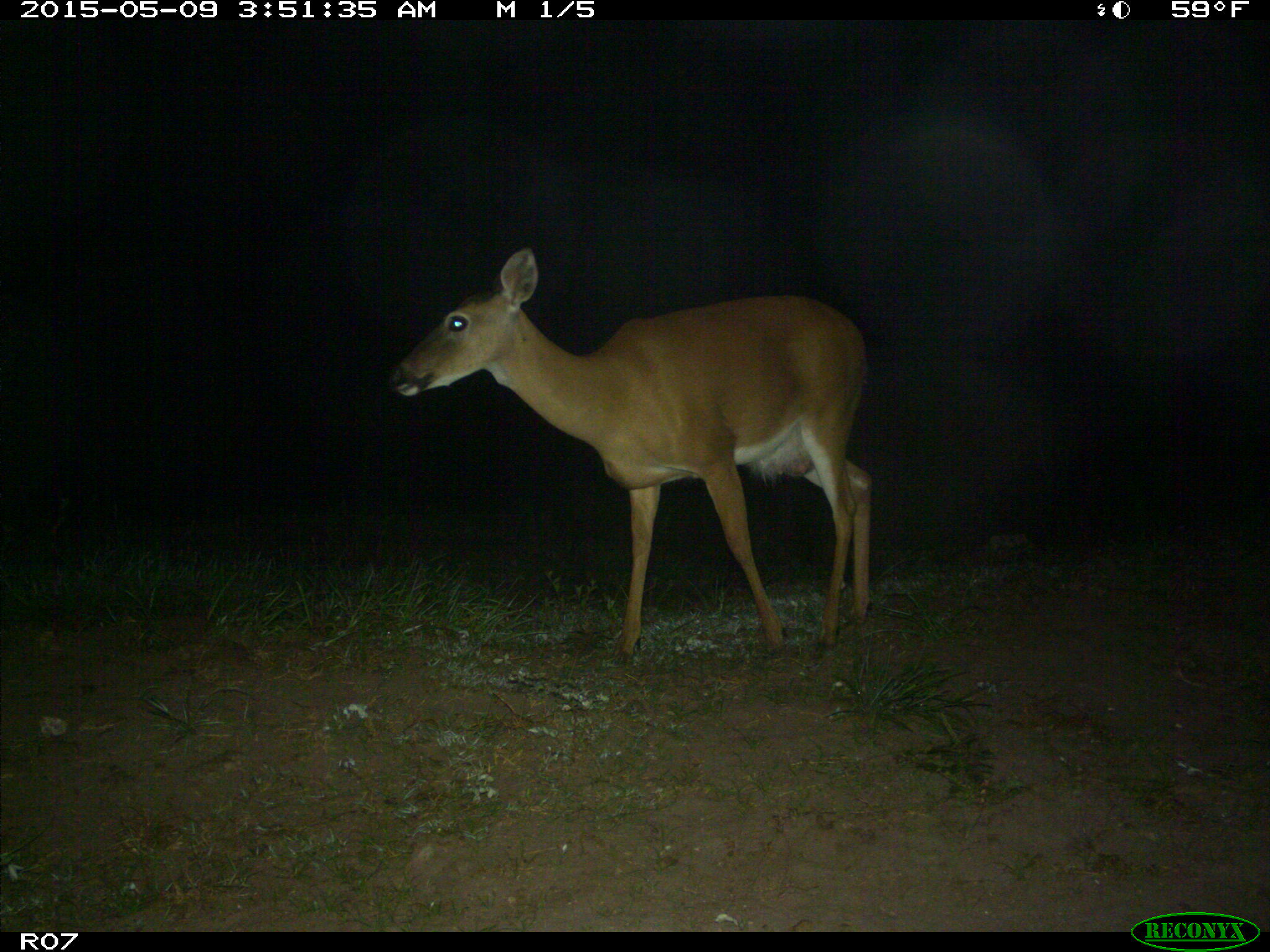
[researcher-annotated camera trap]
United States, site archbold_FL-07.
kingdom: Animalia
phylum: Chordata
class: Mammalia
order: Artiodactyla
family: Cervidae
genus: Odocoileus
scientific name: Odocoileus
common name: deer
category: unidentified deer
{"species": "unidentified deer (deer) (Odocoileus)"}